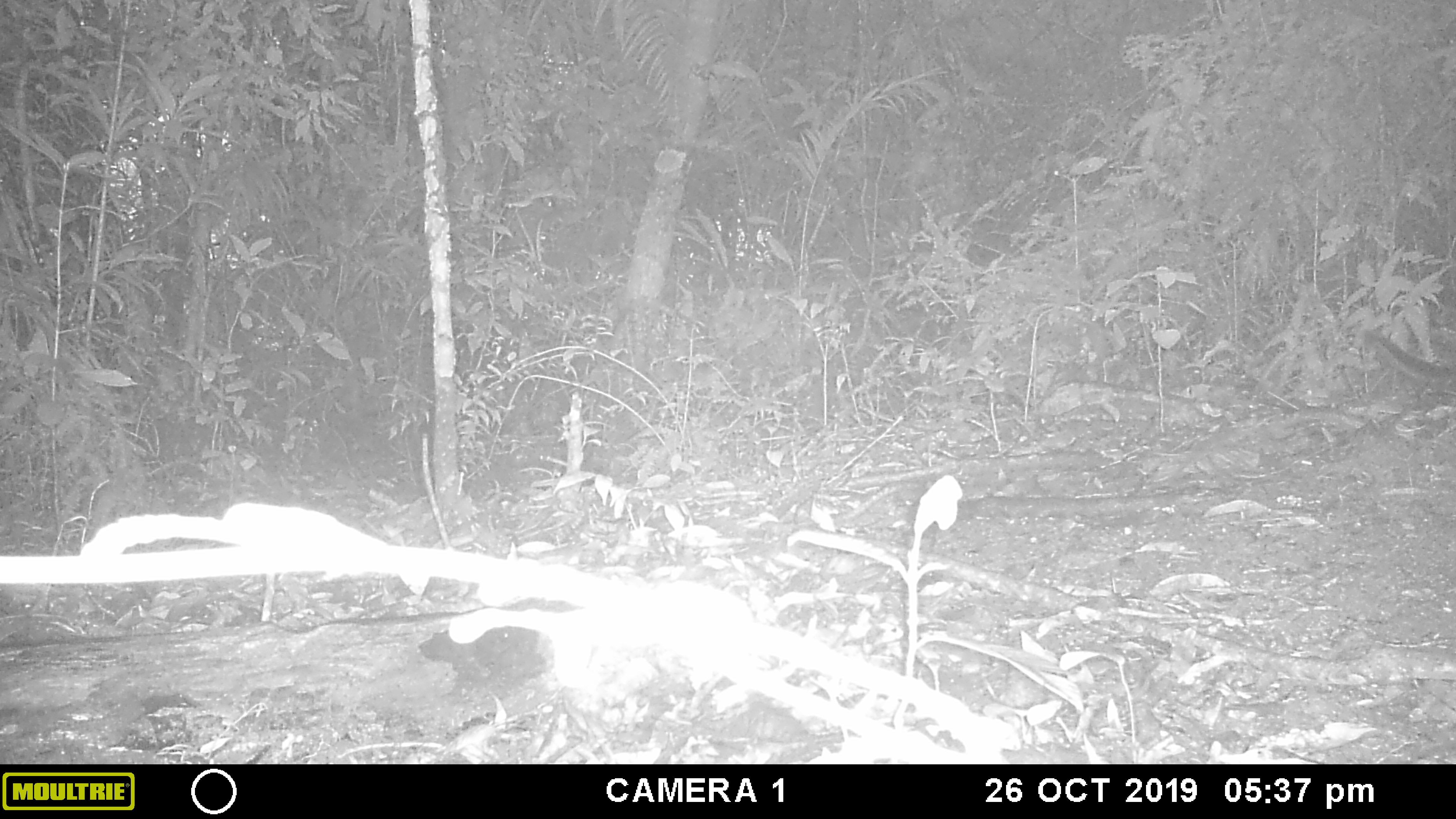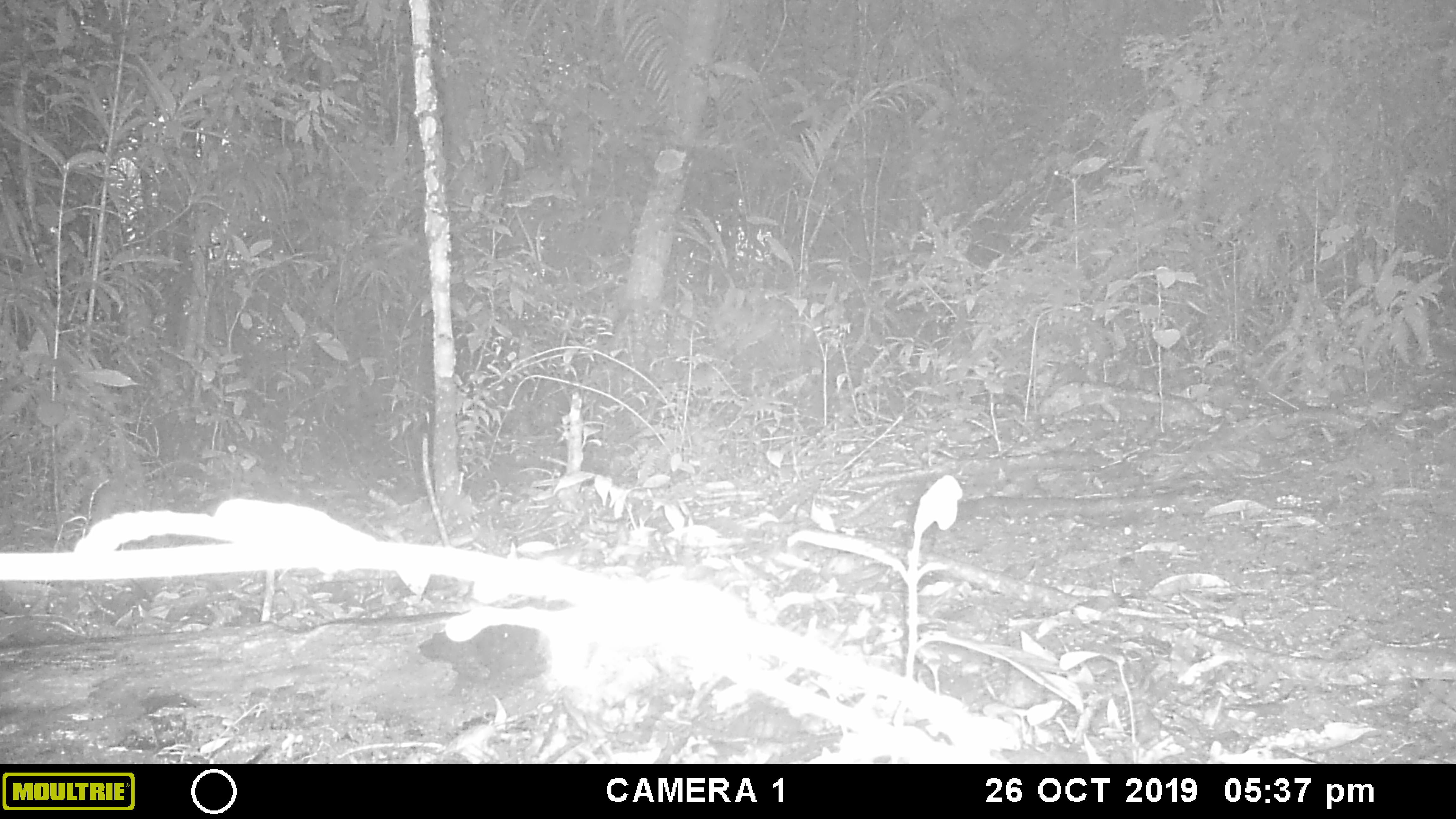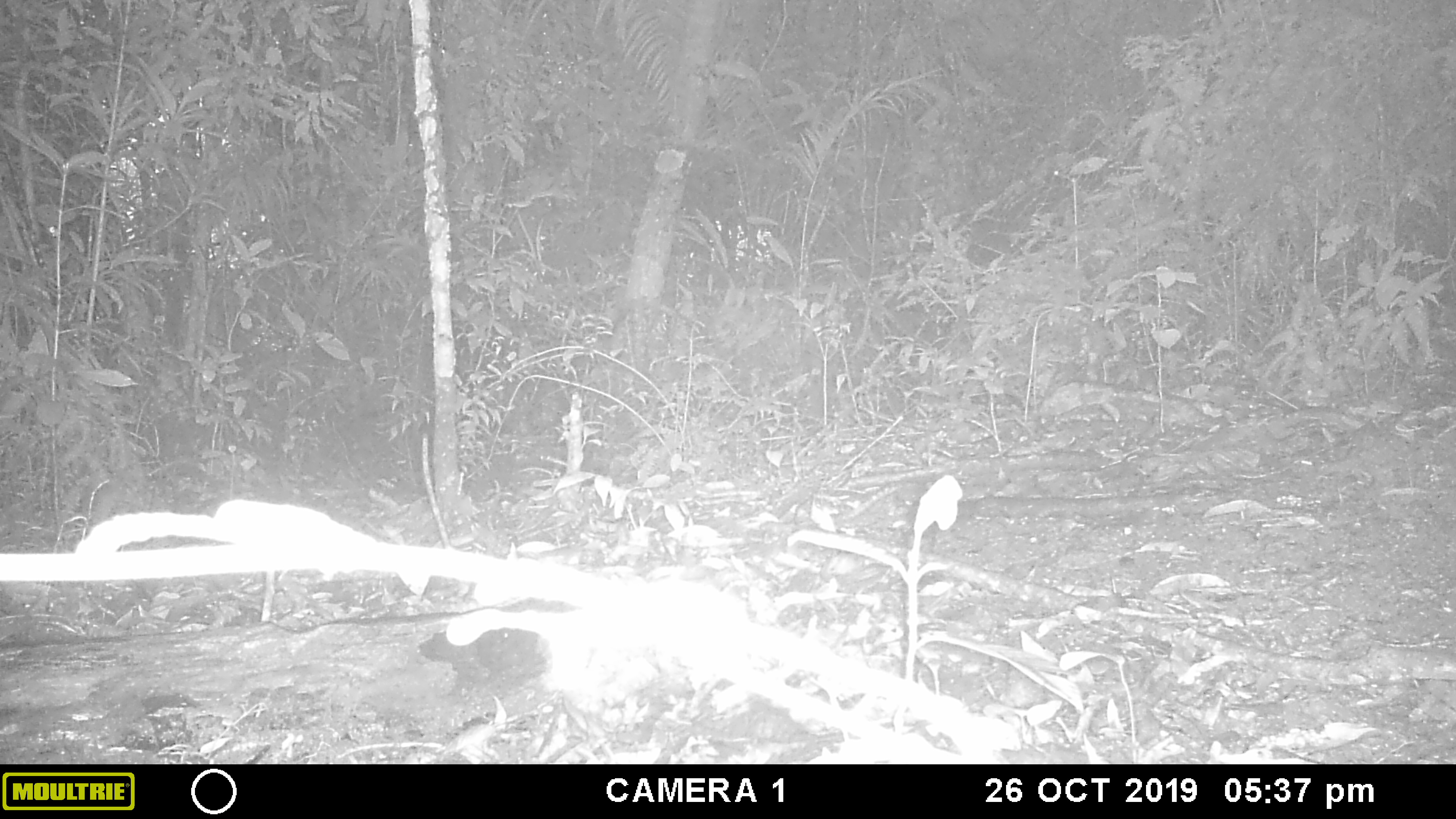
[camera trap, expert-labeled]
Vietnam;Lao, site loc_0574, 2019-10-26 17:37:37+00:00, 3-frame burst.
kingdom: Animalia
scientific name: Animalia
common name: animal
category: unidentified animal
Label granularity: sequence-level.